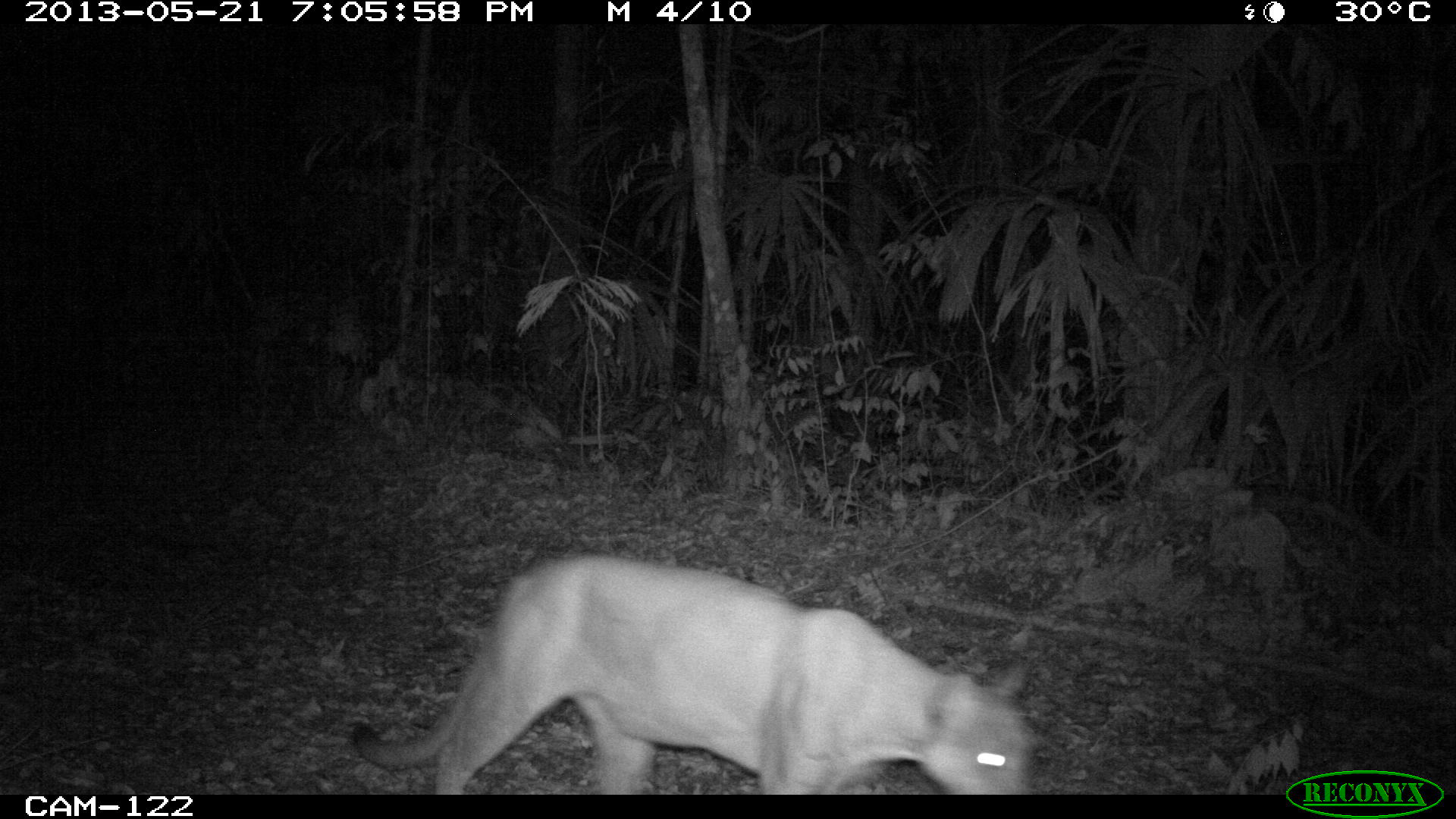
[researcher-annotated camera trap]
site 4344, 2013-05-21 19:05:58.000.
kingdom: Animalia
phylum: Chordata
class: Mammalia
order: Carnivora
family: Felidae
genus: Puma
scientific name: Puma concolor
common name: mountain lion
Puma concolor (mountain lion), count 1.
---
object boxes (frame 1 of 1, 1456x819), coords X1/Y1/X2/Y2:
puma concolor: 352/549/1038/793